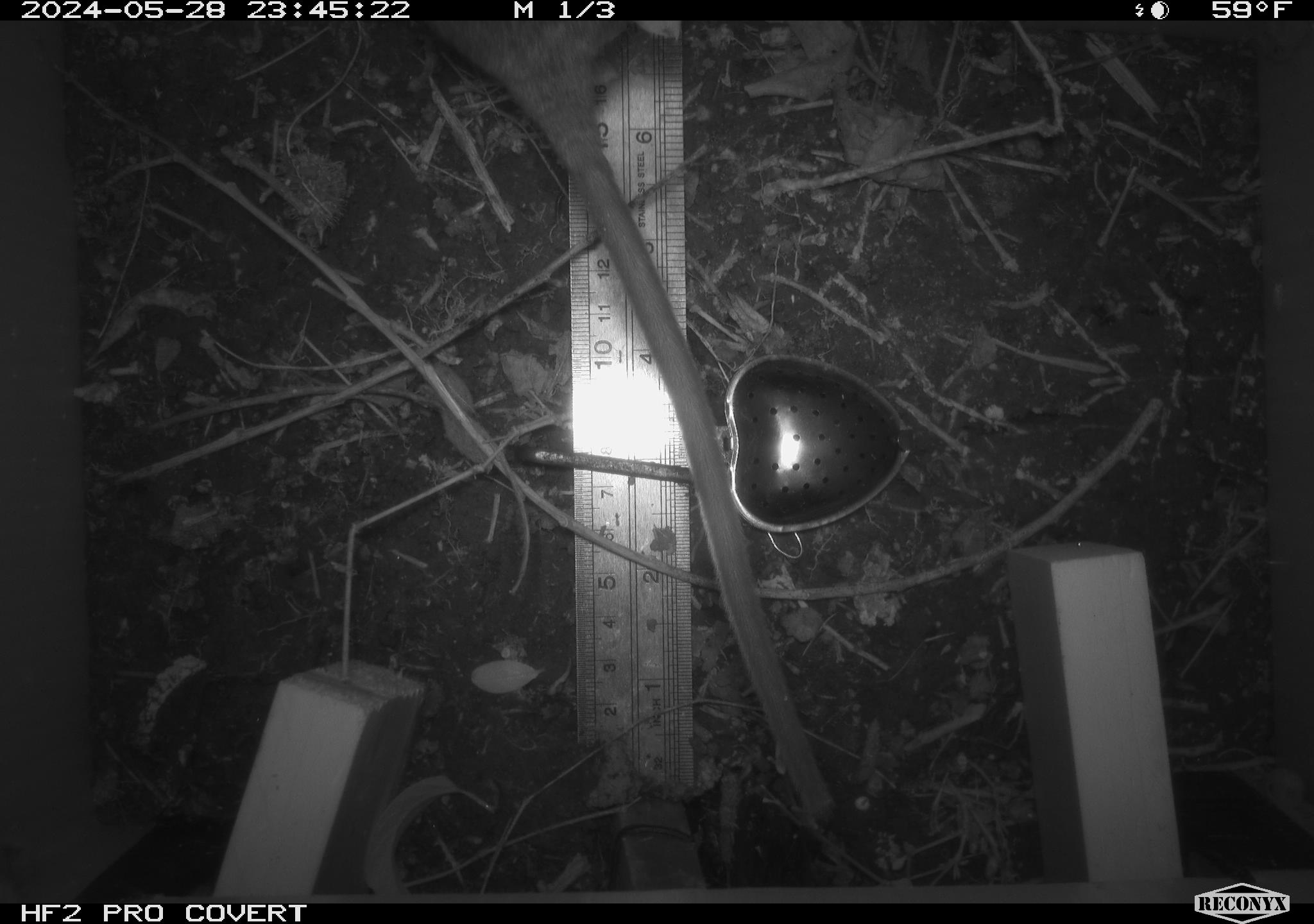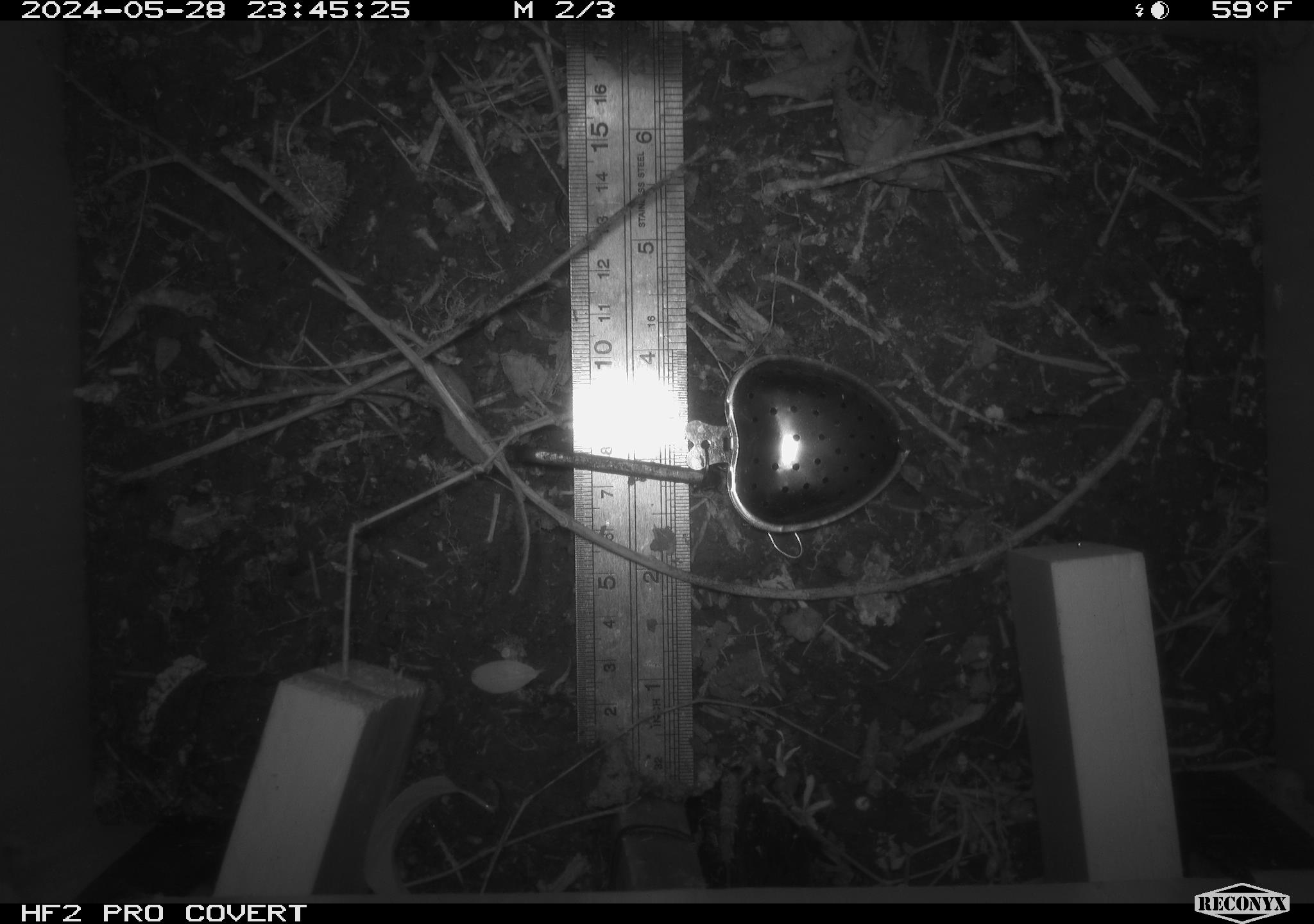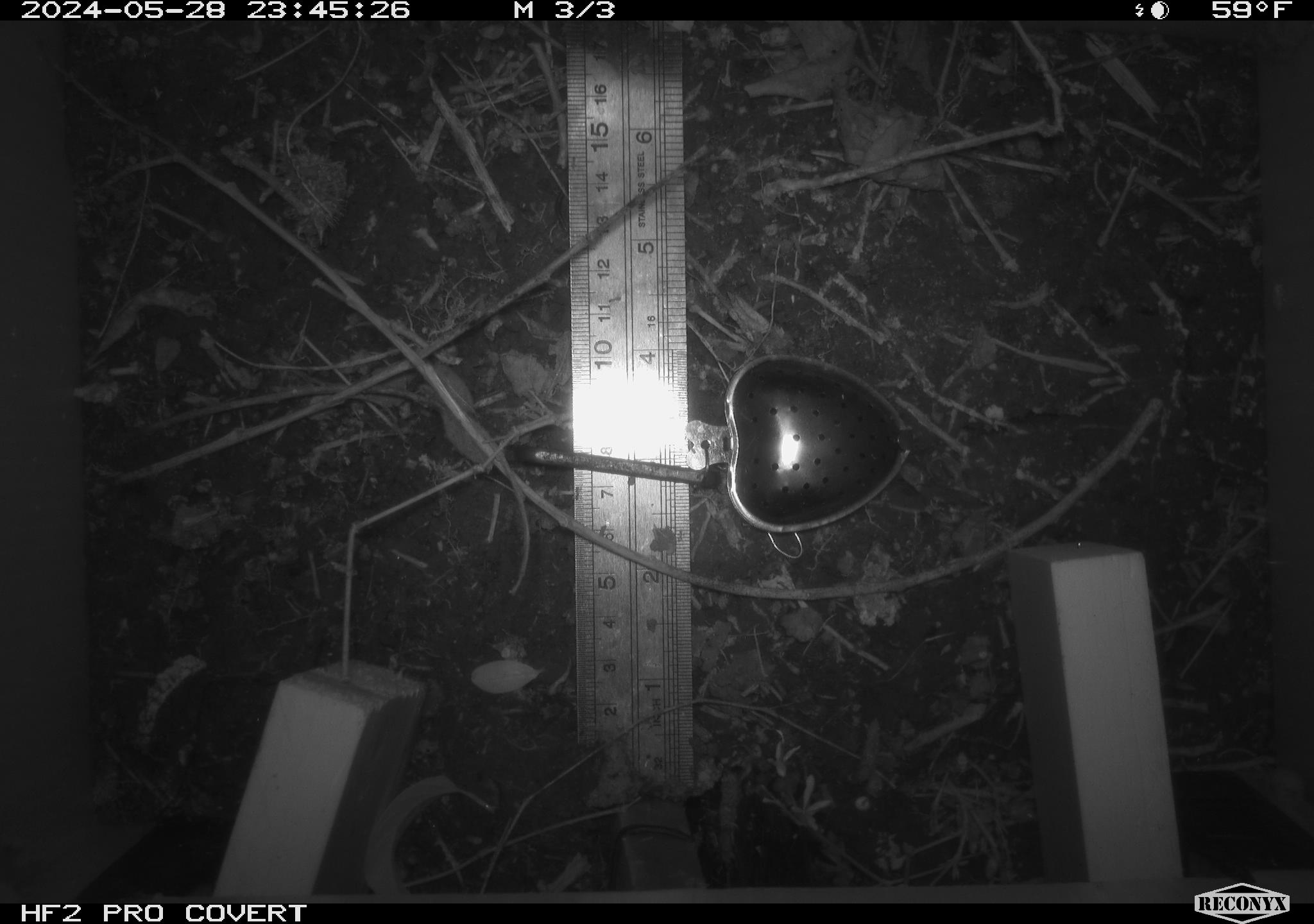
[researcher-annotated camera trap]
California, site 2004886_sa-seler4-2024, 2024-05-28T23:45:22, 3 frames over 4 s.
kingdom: Animalia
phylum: Chordata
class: Mammalia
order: Rodentia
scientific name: Rodentia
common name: woodrat or rat or mouse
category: woodrat or rat or mouse species